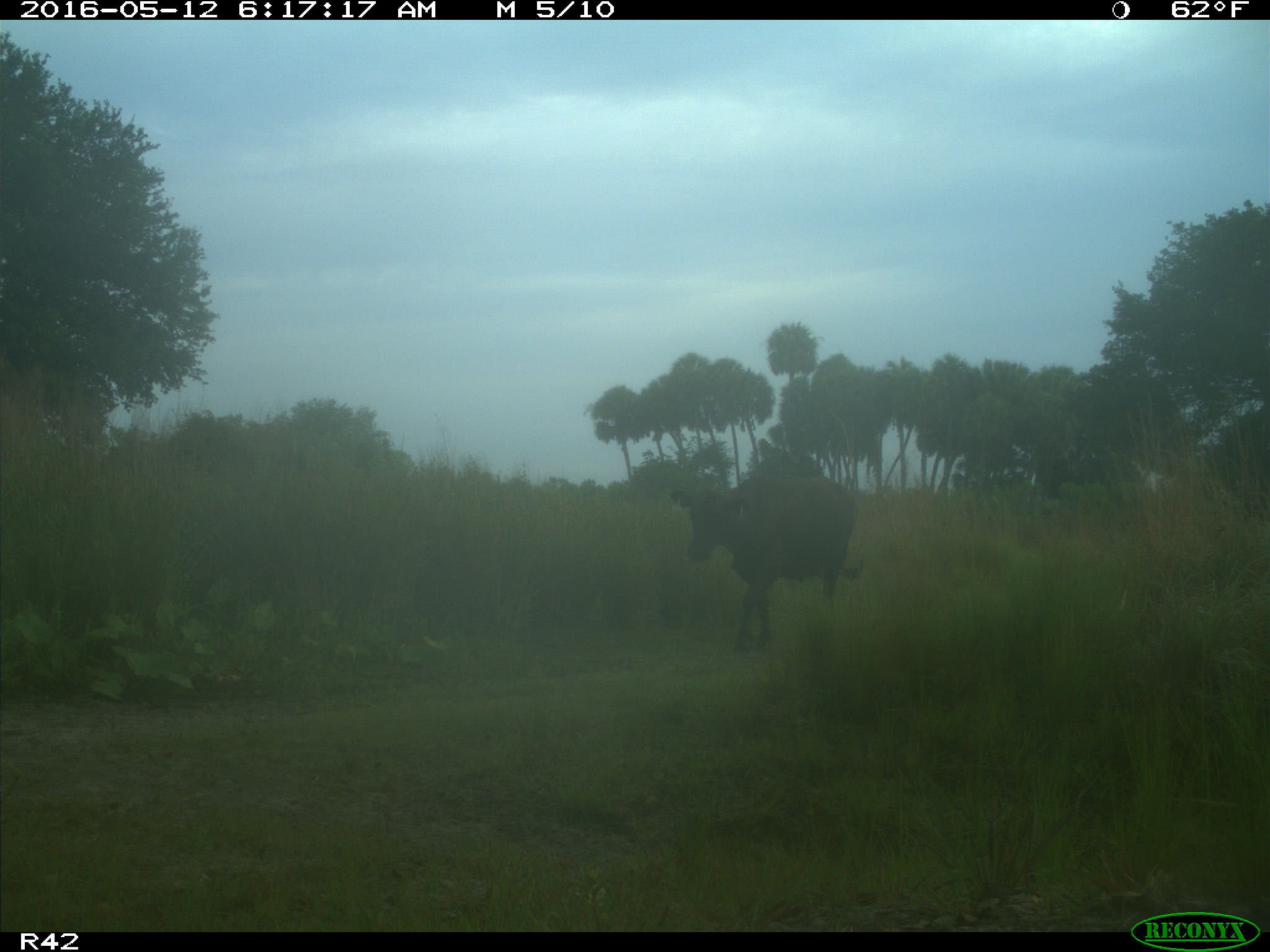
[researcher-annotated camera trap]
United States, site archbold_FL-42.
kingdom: Animalia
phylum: Chordata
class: Mammalia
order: Artiodactyla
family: Bovidae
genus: Bos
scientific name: Bos taurus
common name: domestic cow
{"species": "Bos taurus (domestic cow)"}